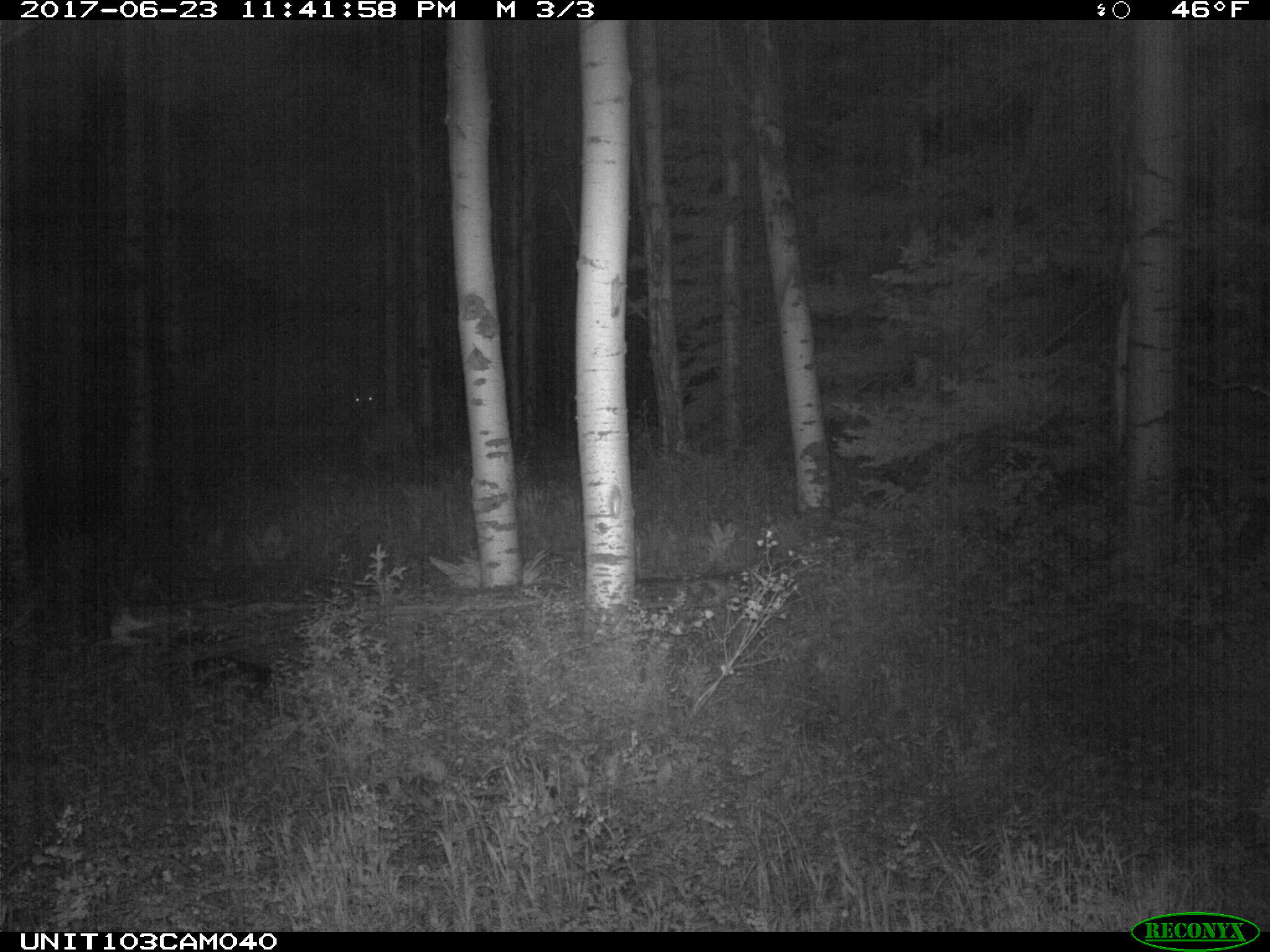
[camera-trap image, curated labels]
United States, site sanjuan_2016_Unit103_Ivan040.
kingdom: Animalia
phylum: Chordata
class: Mammalia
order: Artiodactyla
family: Cervidae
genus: Cervus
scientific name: Cervus elaphus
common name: red deer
Cervus elaphus (red deer).